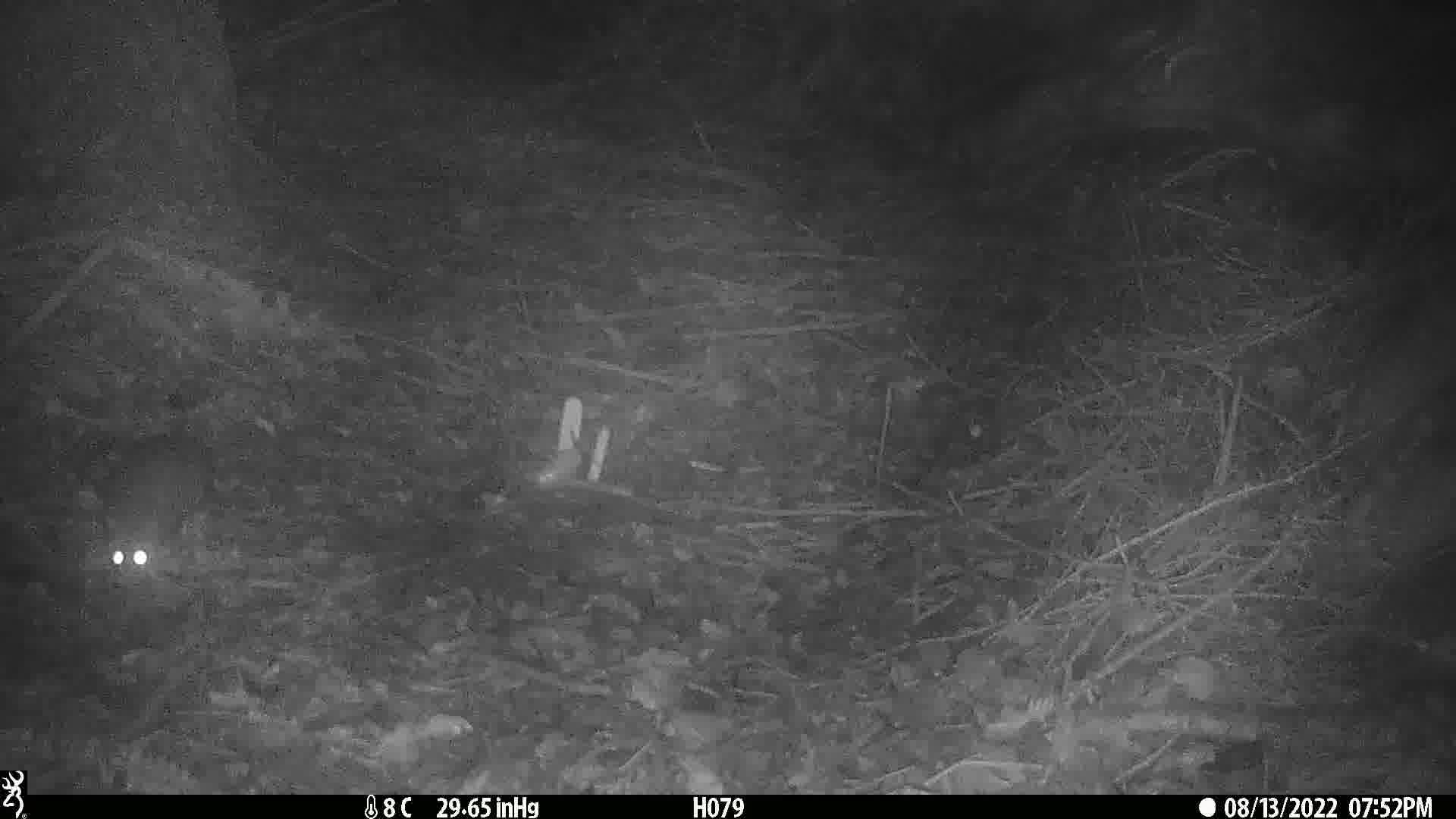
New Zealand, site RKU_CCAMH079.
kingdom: Animalia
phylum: Chordata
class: Mammalia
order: Rodentia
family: Muridae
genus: Rattus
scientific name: Rattus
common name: rat